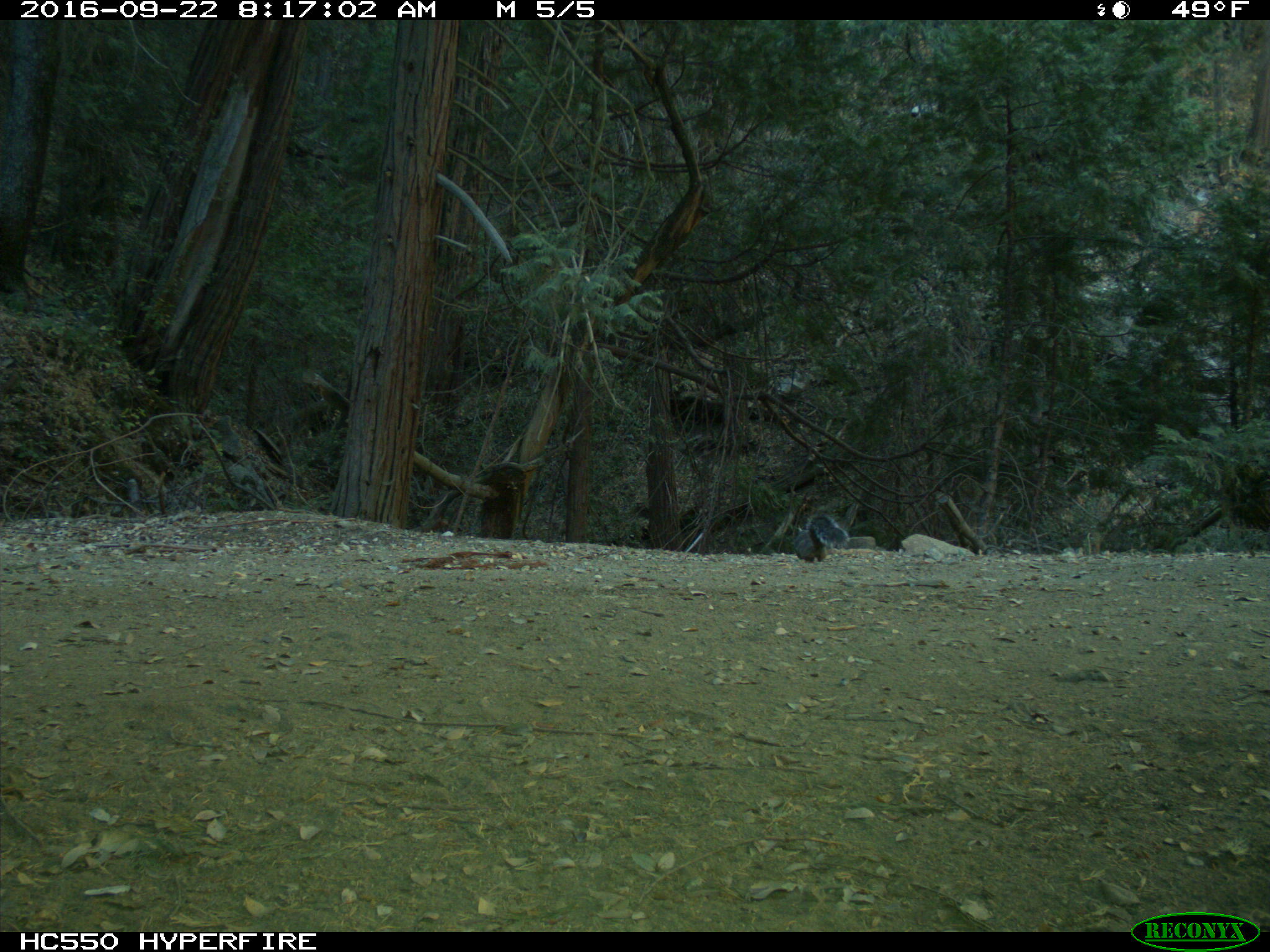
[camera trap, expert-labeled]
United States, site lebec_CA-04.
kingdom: Animalia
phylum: Chordata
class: Mammalia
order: Rodentia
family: Sciuridae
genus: Sciurus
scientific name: Sciurus carolinensis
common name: eastern gray squirrel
Sciurus carolinensis (eastern gray squirrel).